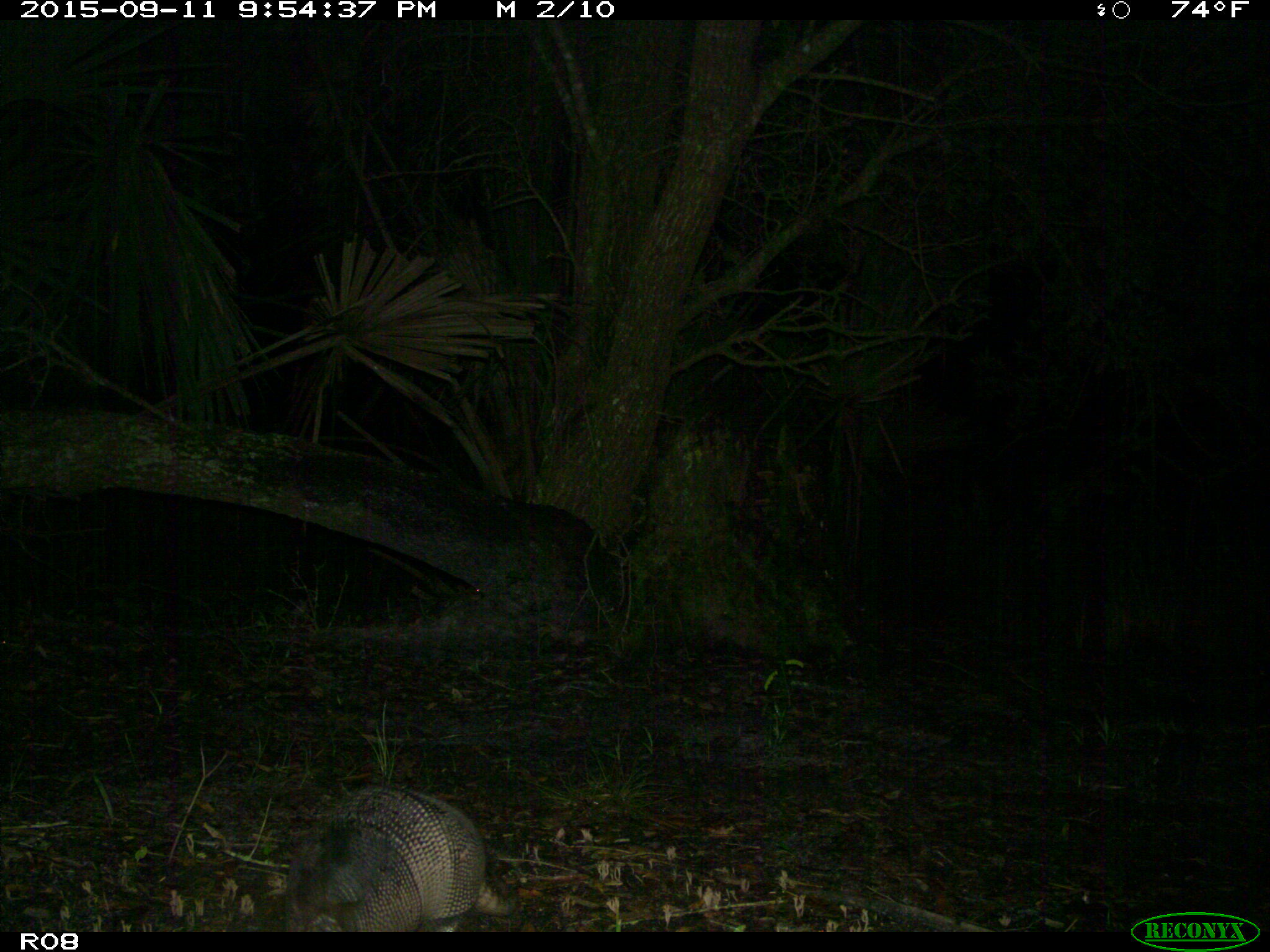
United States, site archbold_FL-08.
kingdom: Animalia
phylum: Chordata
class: Mammalia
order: Cingulata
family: Dasypodidae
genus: Dasypus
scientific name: Dasypus novemcinctus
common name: nine-banded armadillo